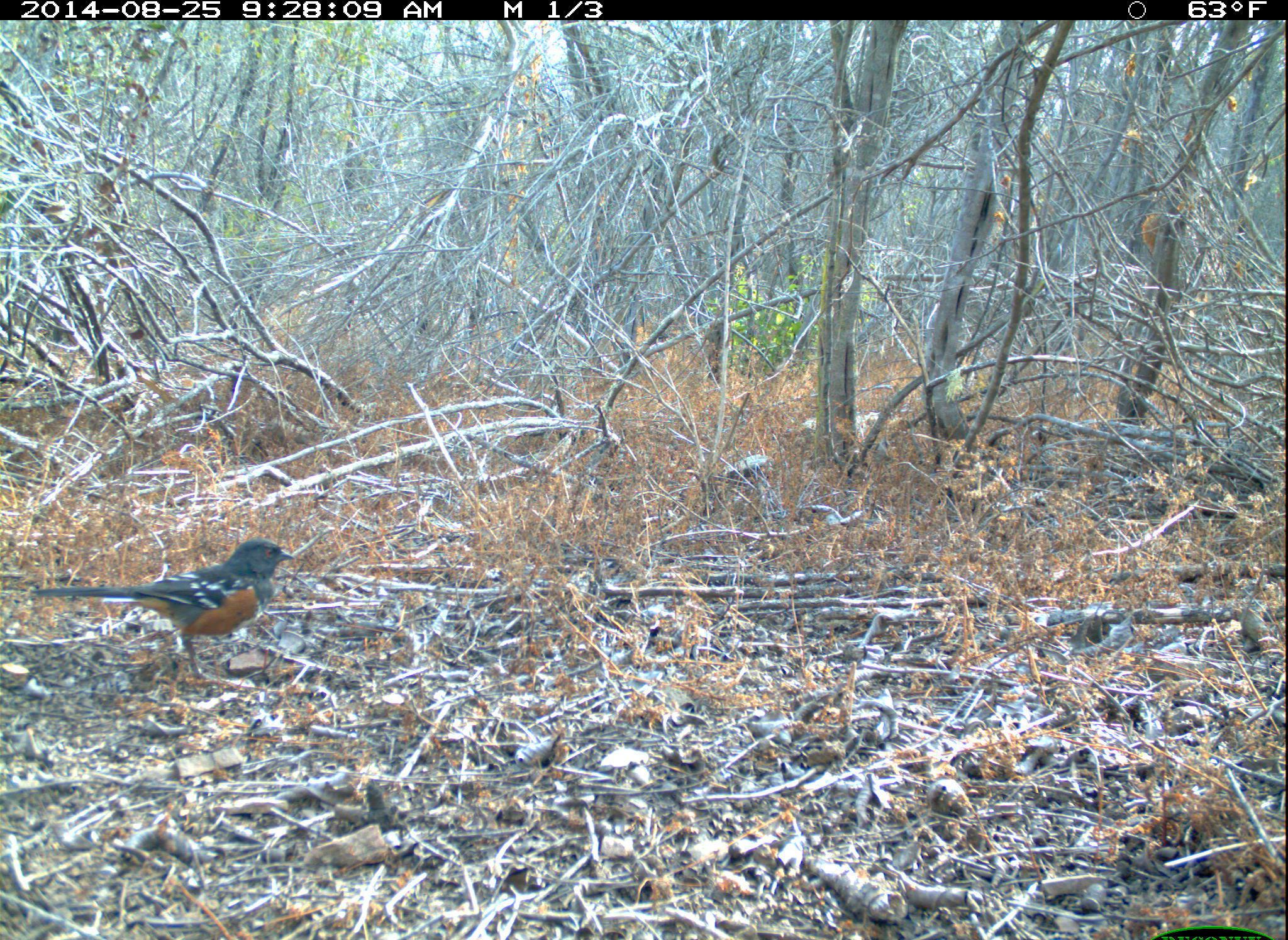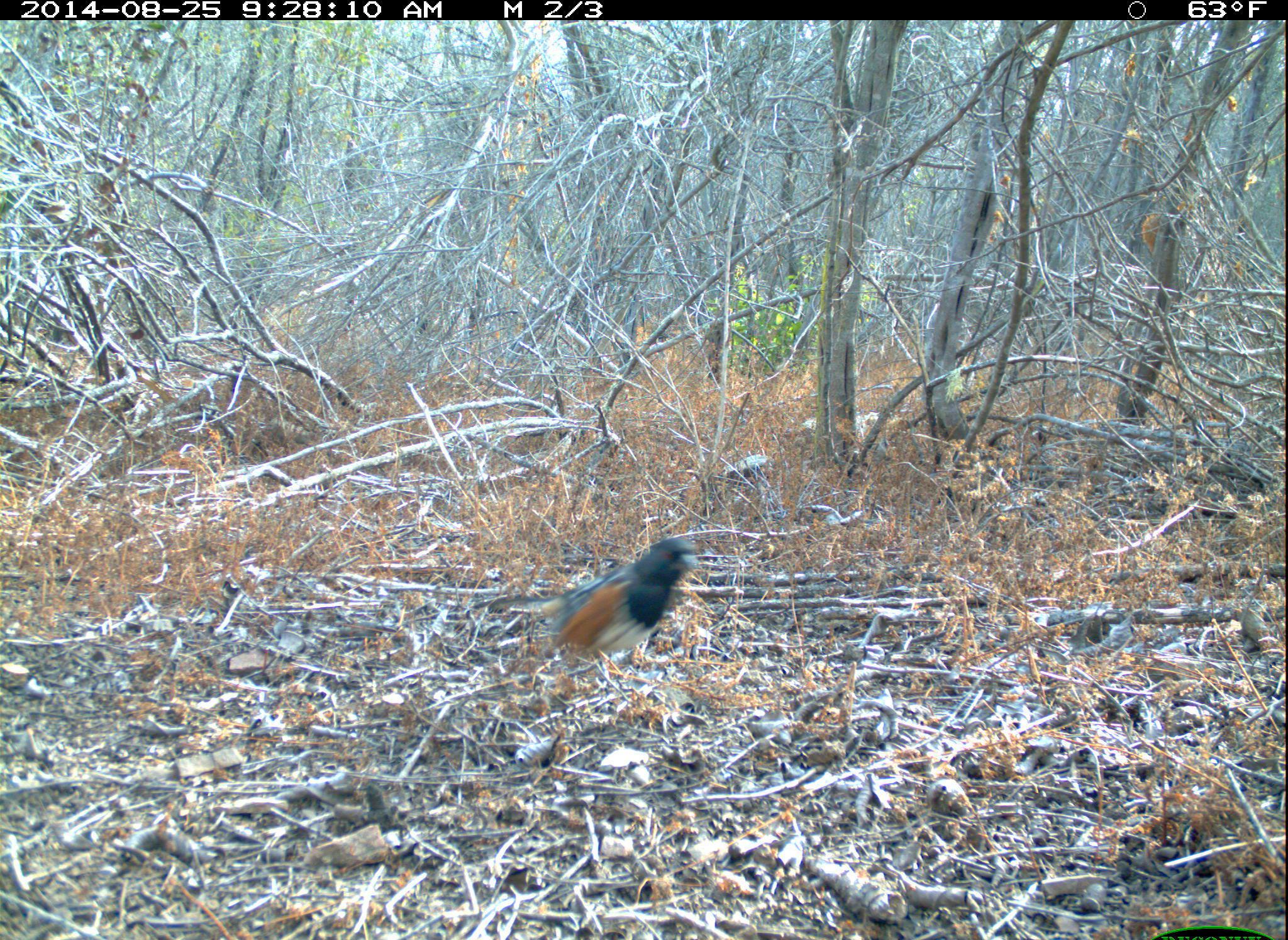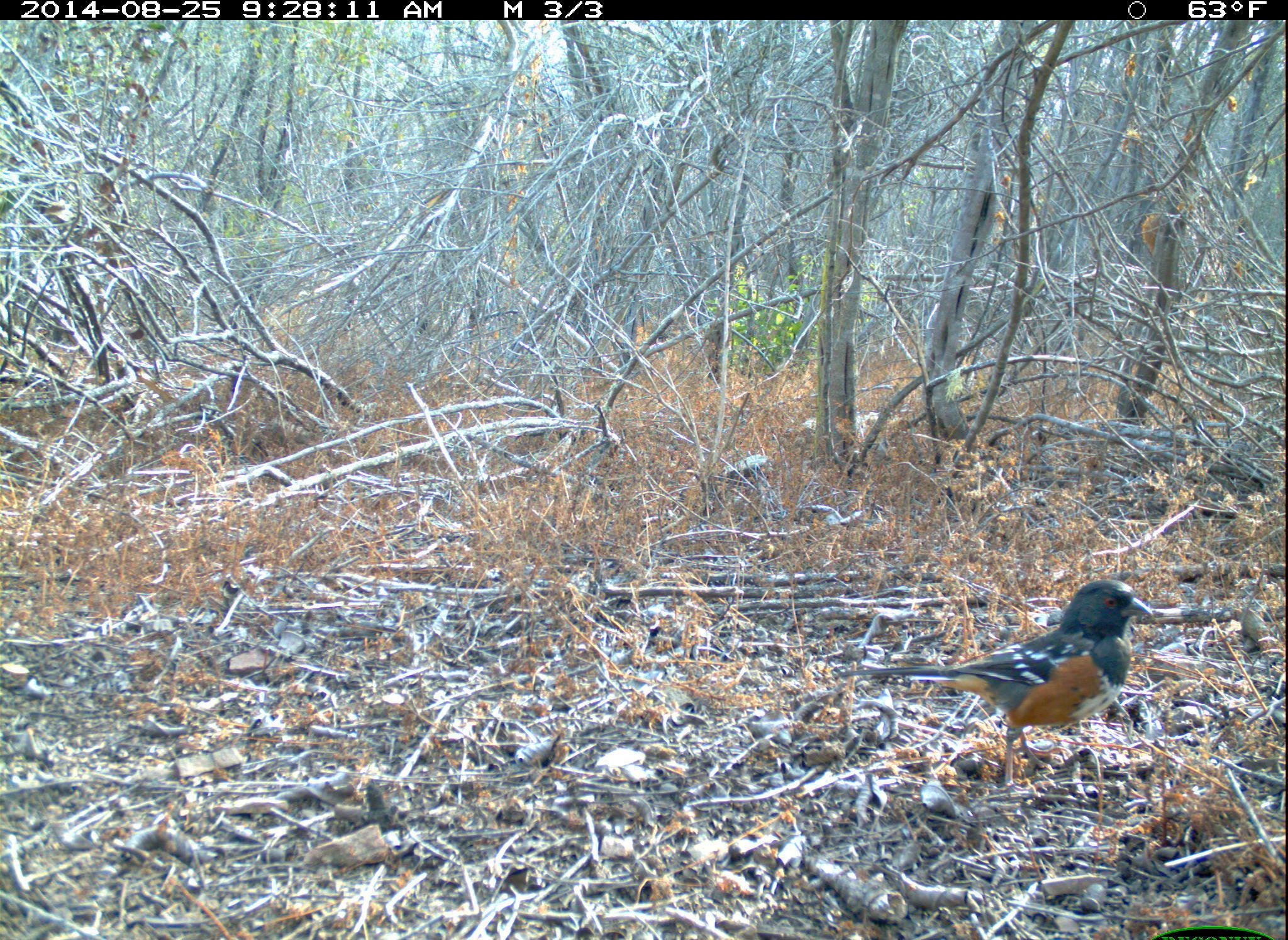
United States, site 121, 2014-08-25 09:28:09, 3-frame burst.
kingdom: Animalia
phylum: Chordata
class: Aves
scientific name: Aves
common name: bird